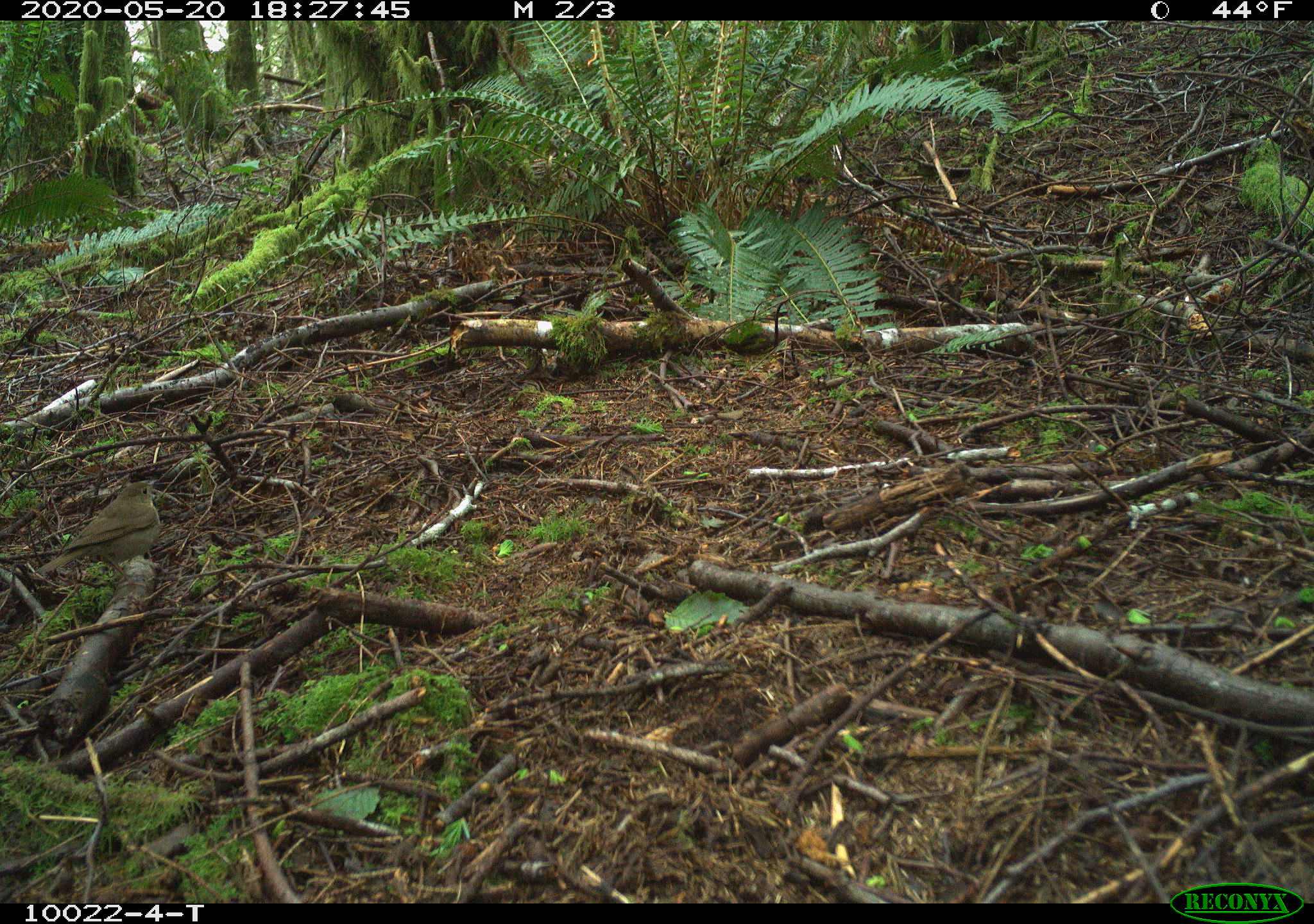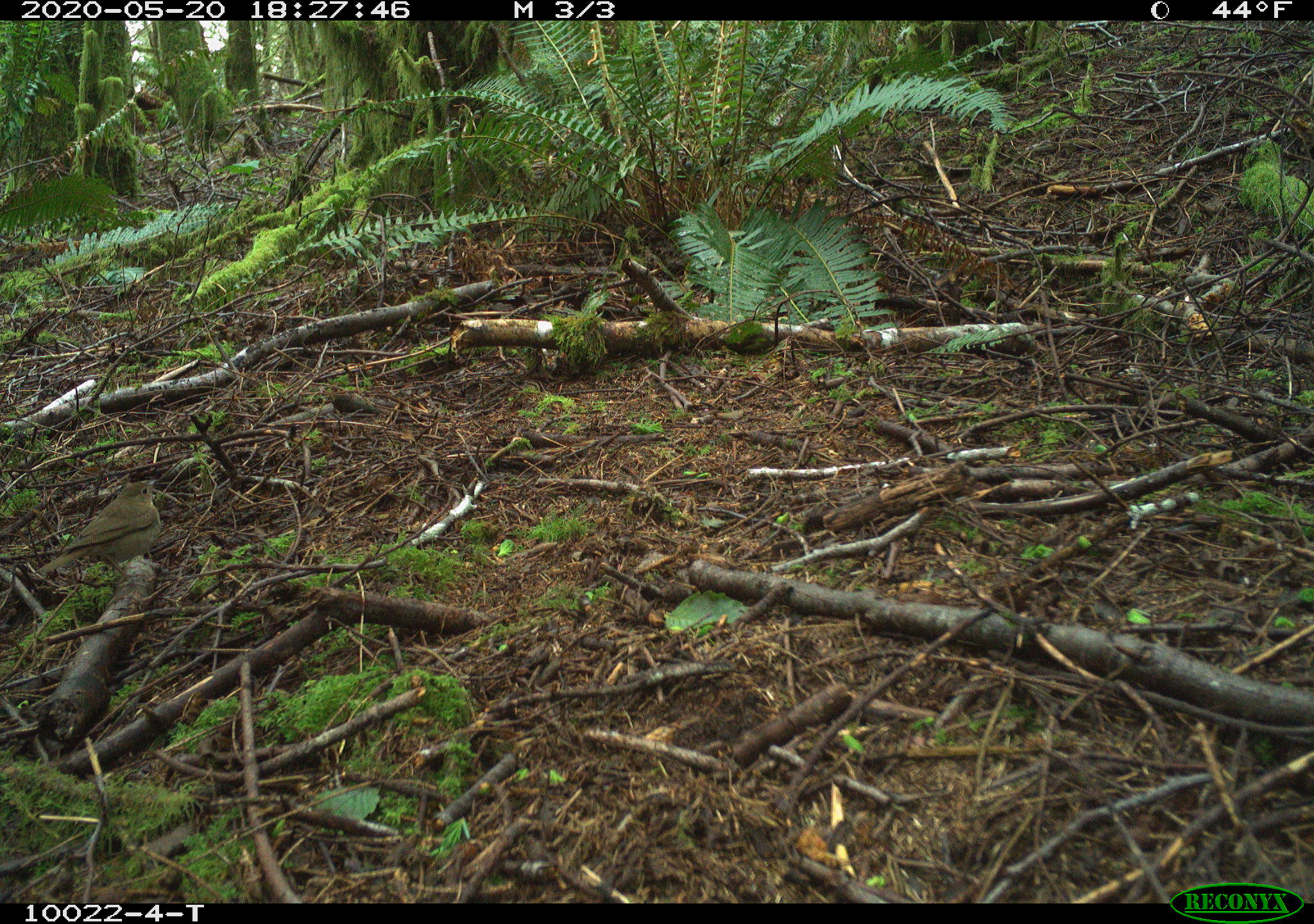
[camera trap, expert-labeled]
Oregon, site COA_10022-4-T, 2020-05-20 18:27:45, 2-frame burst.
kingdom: Animalia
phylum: Chordata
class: Aves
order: Passeriformes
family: Turdidae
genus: Catharus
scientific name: Catharus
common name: brown thrushes and nightingale-thrushes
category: catharus species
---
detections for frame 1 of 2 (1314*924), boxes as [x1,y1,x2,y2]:
catharus species: [56,469,167,571]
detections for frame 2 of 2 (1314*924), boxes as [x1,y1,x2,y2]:
catharus species: [38,464,175,581]